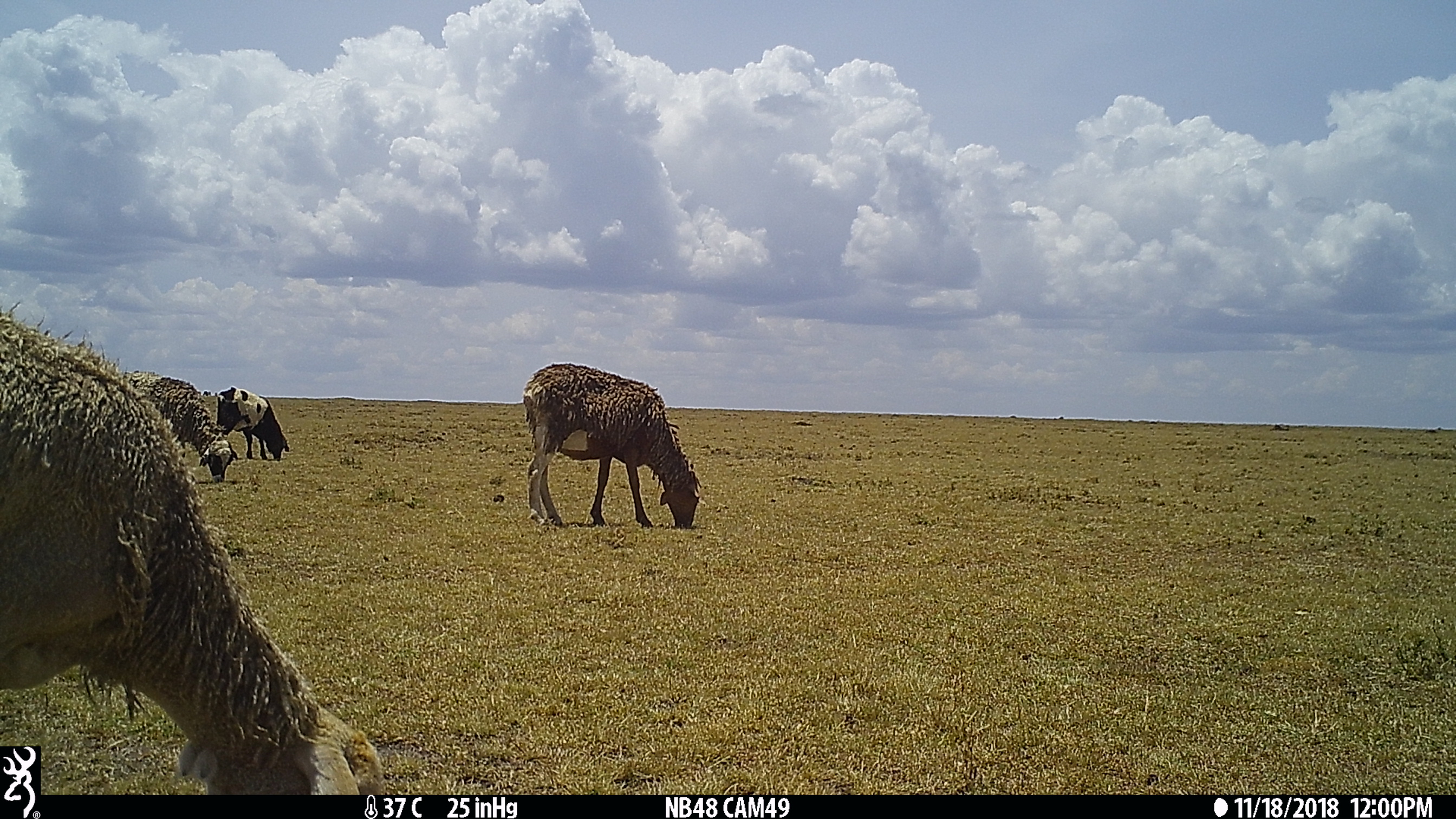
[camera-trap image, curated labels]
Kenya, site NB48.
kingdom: Animalia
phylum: Chordata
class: Mammalia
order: Artiodactyla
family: Bovidae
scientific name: Bovidae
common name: sheep or goat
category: shoat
Shoat (sheep or goat) (Bovidae).